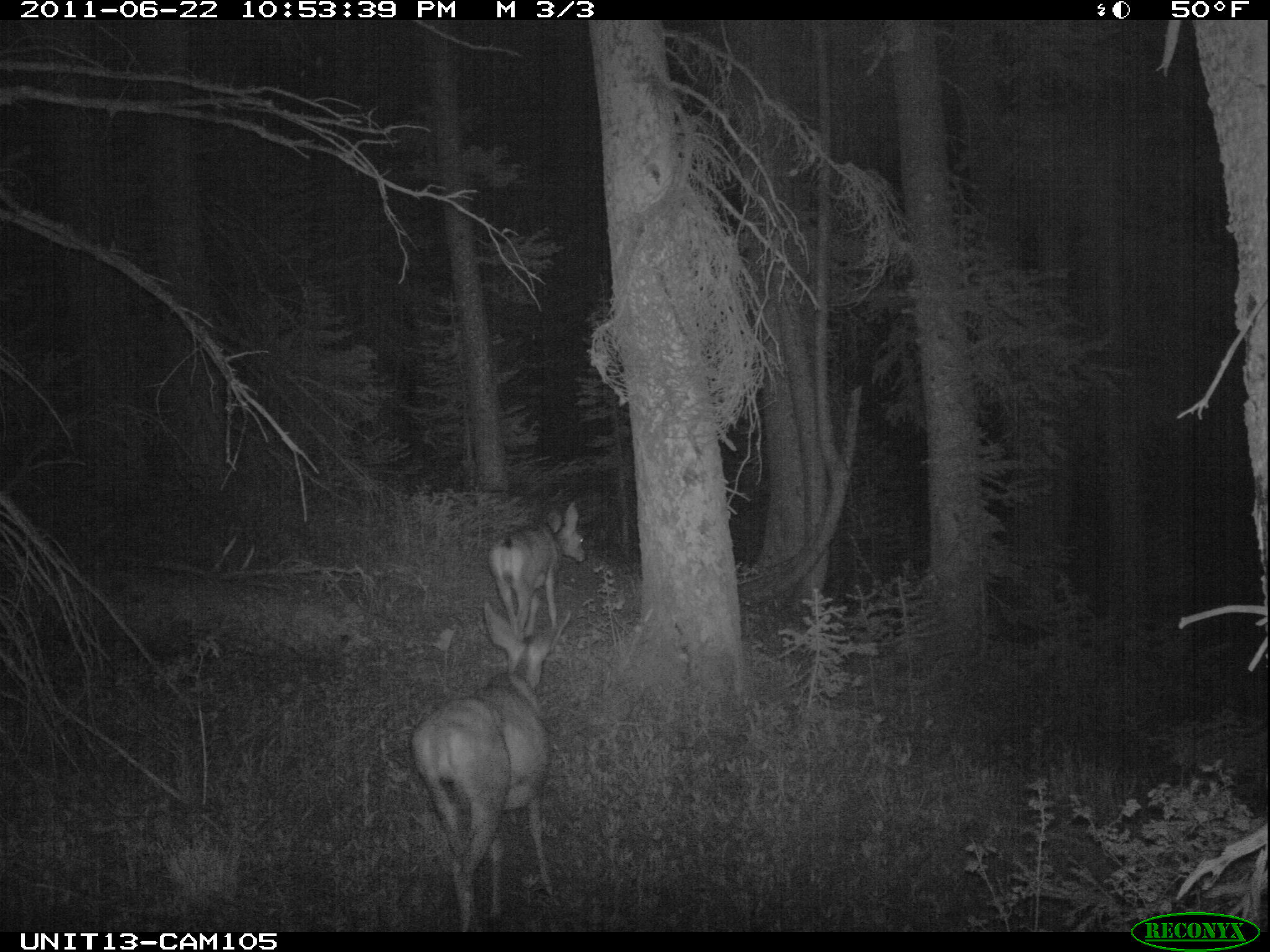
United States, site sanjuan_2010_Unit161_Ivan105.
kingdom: Animalia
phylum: Chordata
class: Mammalia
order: Artiodactyla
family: Cervidae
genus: Odocoileus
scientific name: Odocoileus hemionus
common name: mule deer